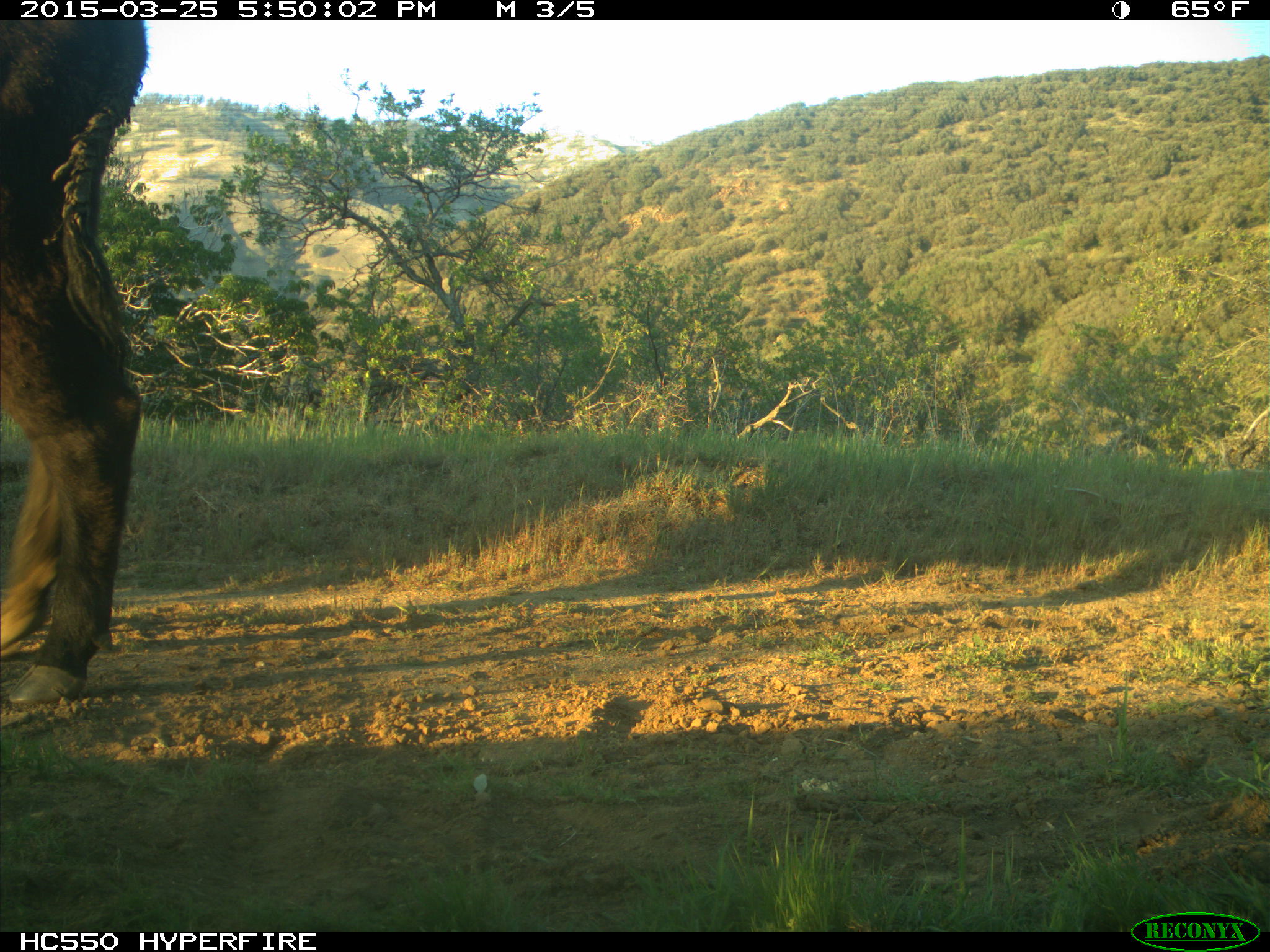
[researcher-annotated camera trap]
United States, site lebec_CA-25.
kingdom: Animalia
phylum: Chordata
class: Mammalia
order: Artiodactyla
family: Bovidae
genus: Bos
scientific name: Bos taurus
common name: domestic cow